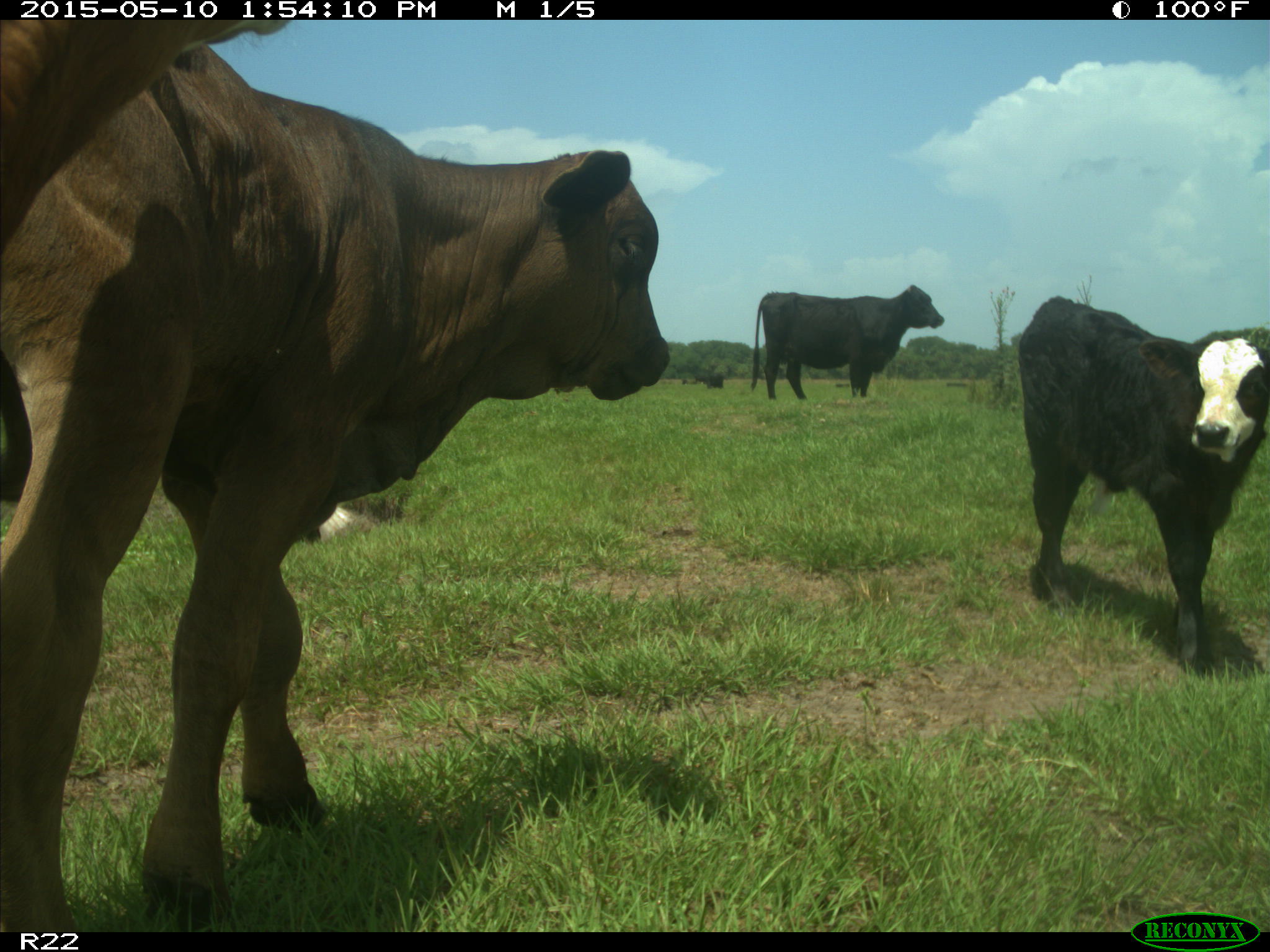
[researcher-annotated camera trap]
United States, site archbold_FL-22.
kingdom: Animalia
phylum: Chordata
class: Mammalia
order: Artiodactyla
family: Bovidae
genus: Bos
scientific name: Bos taurus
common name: domestic cow